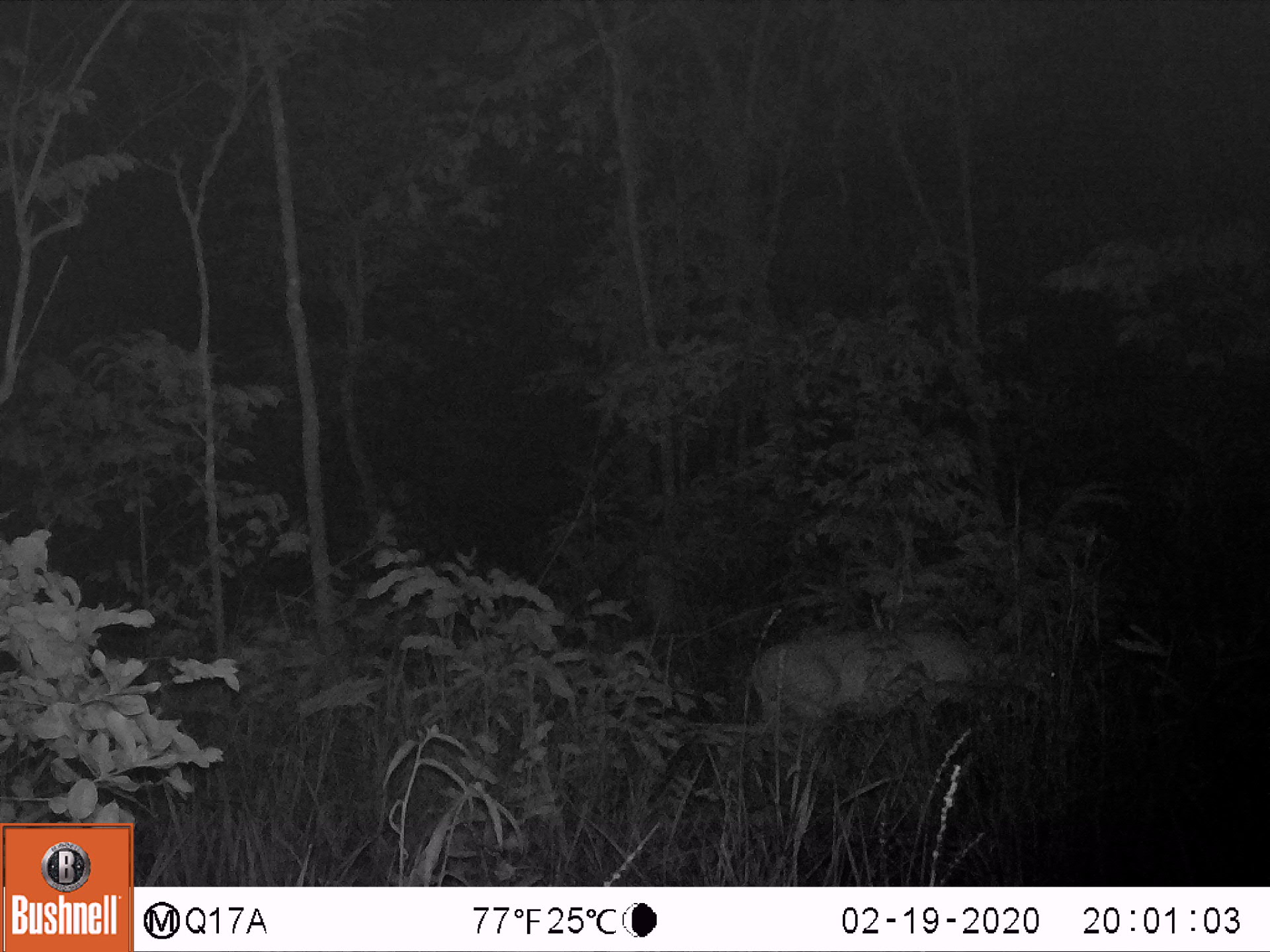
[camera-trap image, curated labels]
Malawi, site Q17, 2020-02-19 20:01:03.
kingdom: Animalia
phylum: Chordata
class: Mammalia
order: Artiodactyla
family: Bovidae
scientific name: Antilopinae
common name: small antelope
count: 1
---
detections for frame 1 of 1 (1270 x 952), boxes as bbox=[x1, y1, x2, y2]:
small antelope: bbox=[734, 598, 1071, 810]